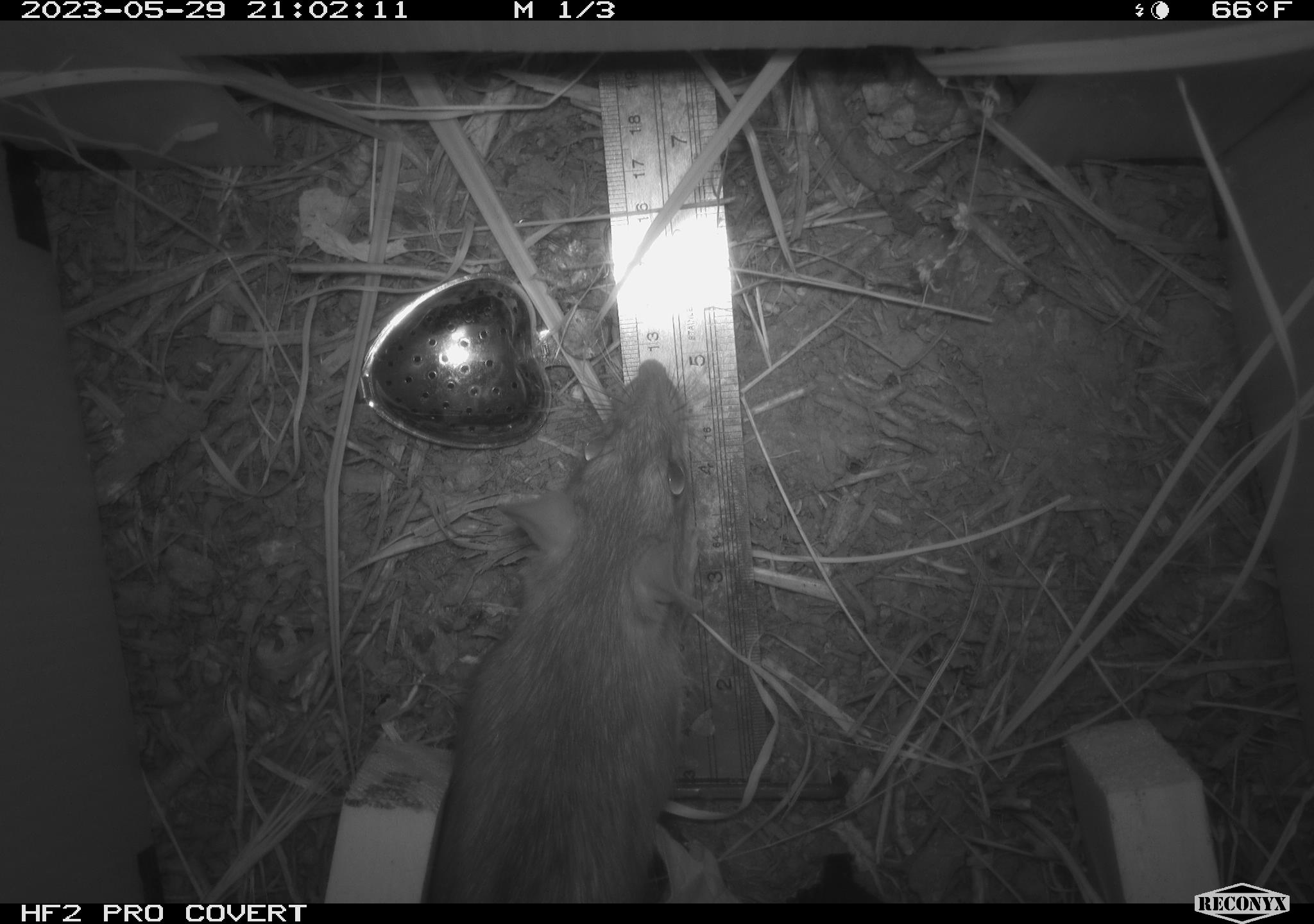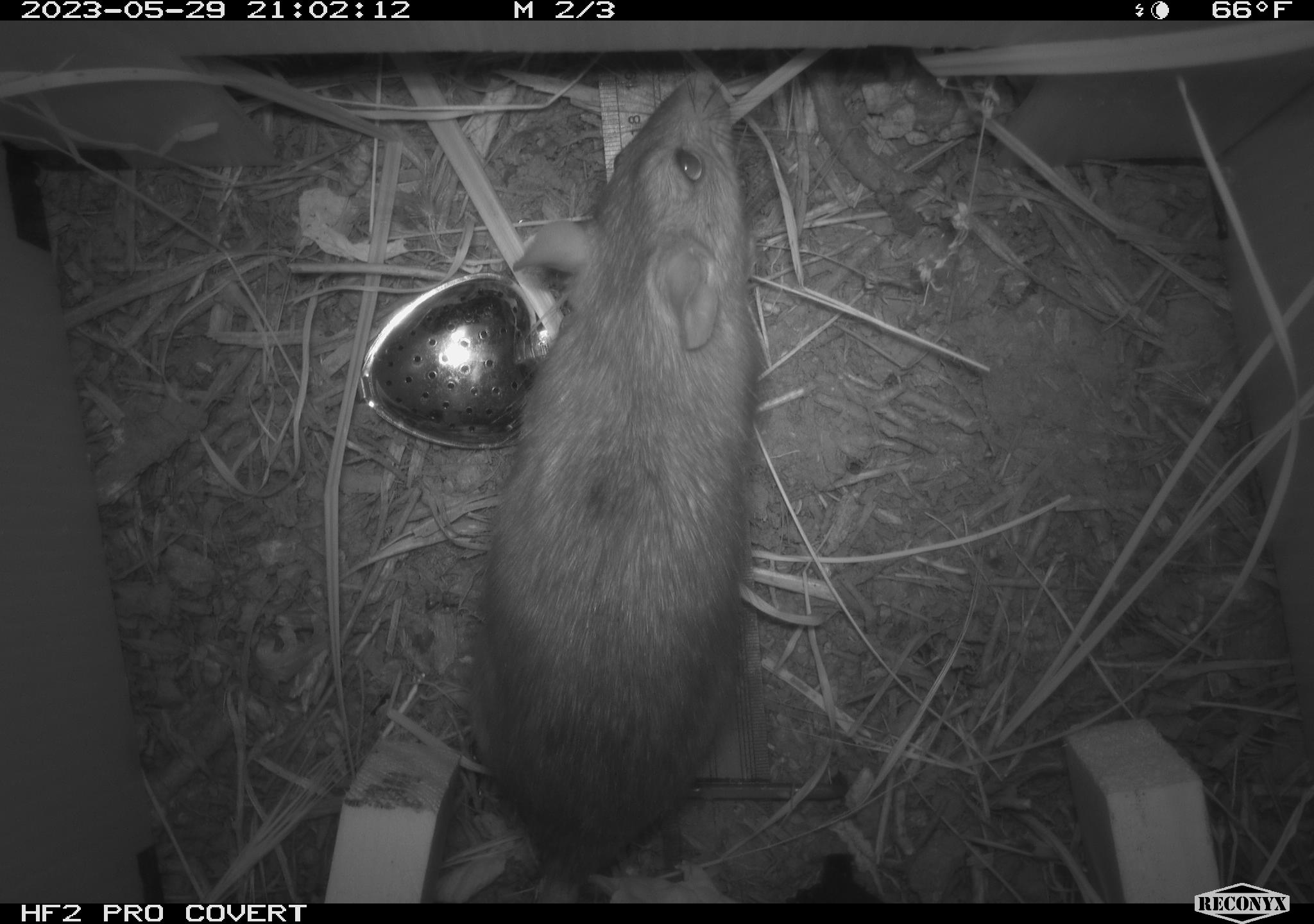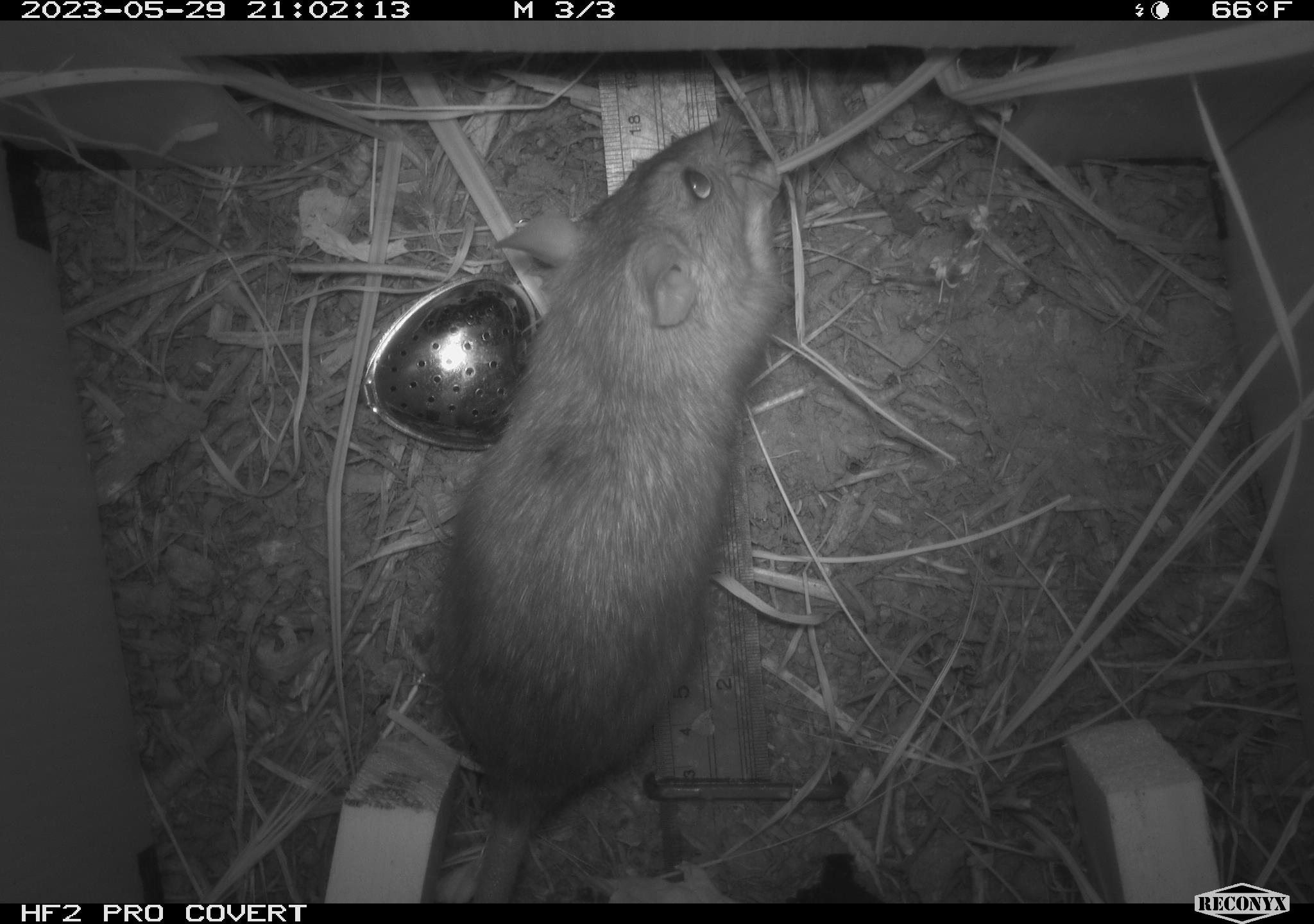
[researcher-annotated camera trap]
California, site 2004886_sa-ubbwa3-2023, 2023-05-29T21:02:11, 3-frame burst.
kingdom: Animalia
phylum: Chordata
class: Mammalia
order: Rodentia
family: Muridae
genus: Rattus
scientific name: Rattus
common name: rat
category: rattus species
Rattus species (rat) (Rattus).